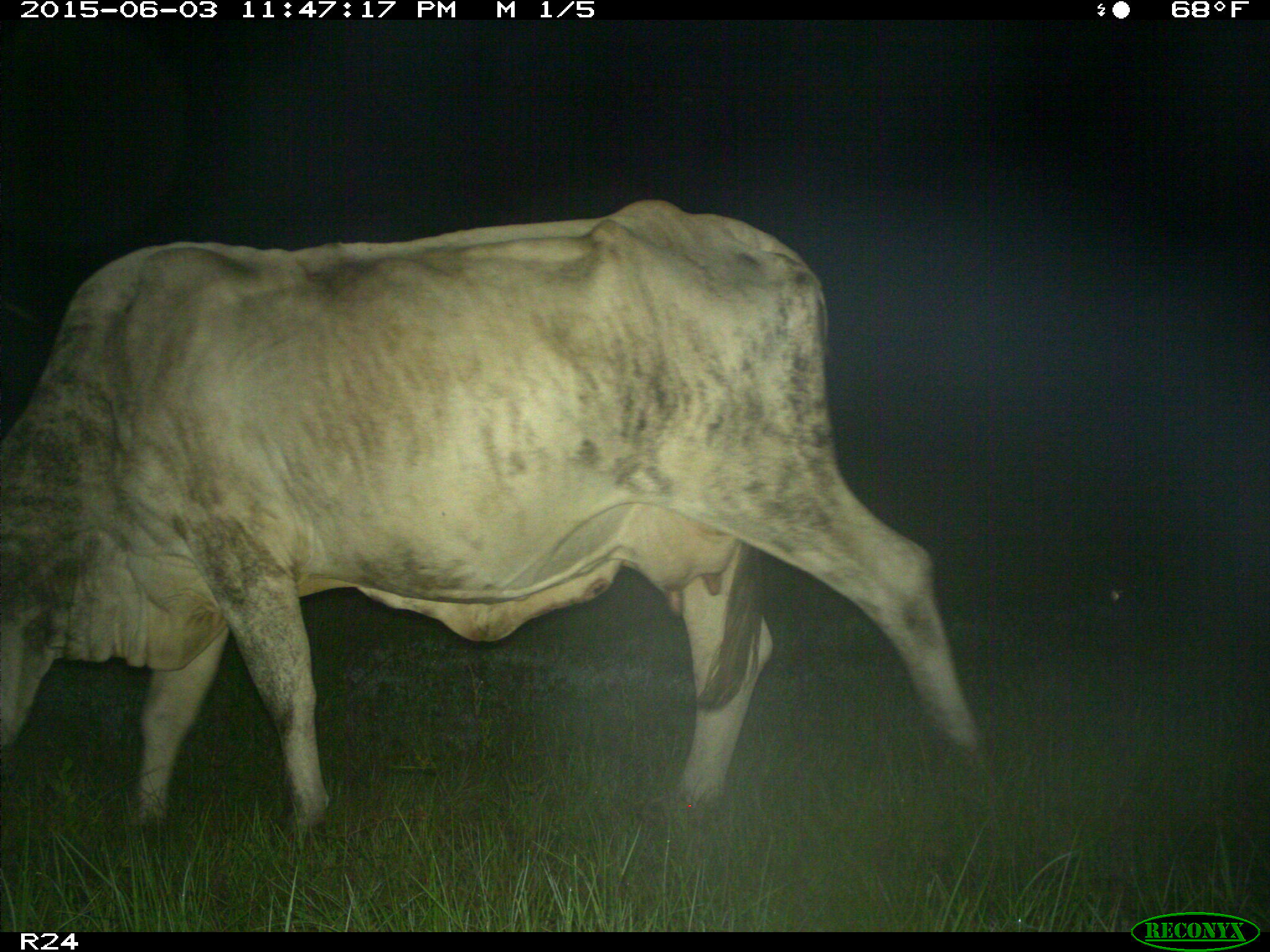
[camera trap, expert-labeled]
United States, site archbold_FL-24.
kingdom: Animalia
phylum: Chordata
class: Mammalia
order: Artiodactyla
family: Bovidae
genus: Bos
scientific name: Bos taurus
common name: domestic cow